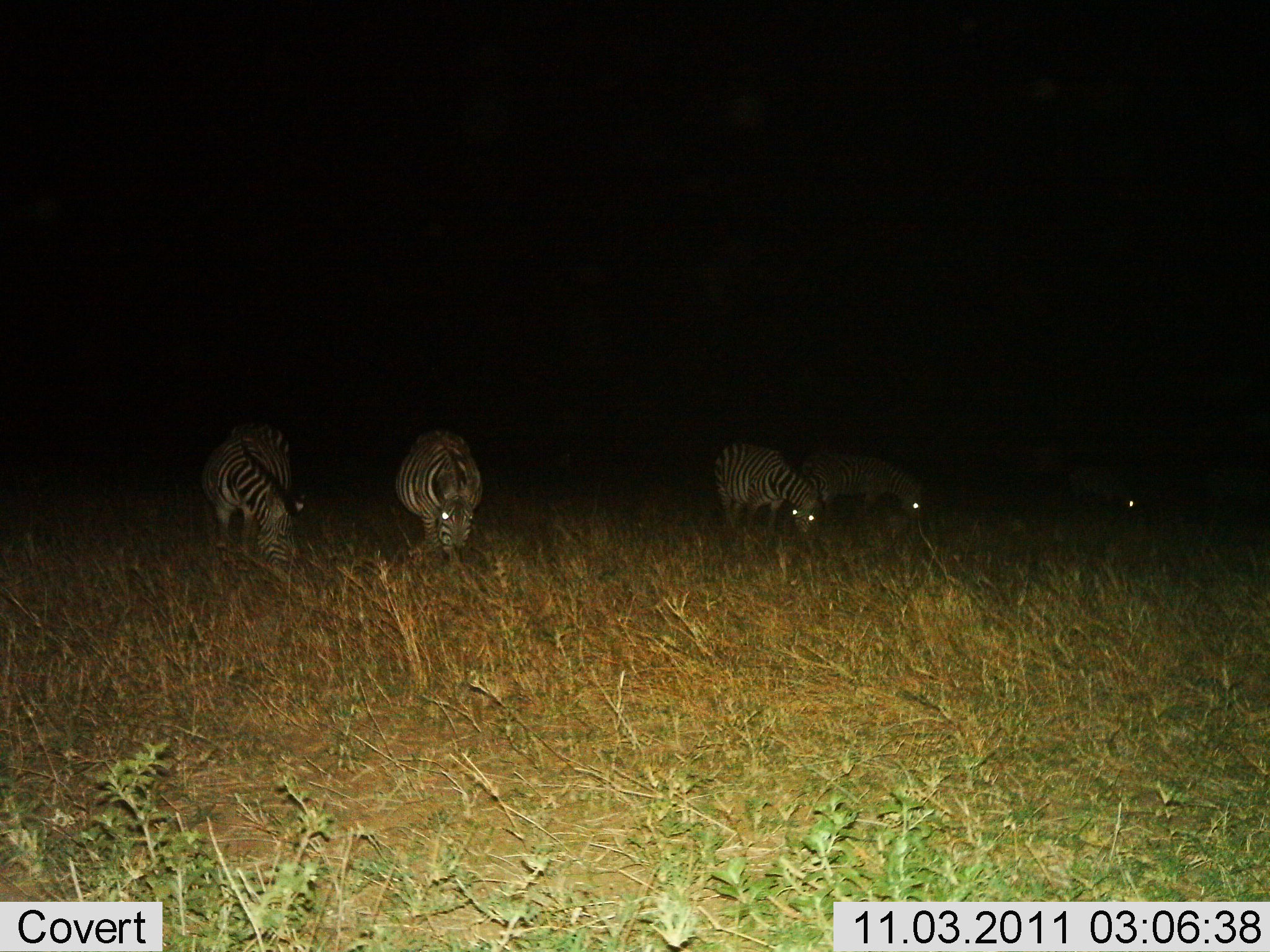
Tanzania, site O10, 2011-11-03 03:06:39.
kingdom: Animalia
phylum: Chordata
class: Mammalia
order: Perissodactyla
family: Equidae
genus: Equus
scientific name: Equus quagga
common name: plains zebra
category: zebra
Zebra (plains zebra) (Equus quagga), count 5. Behavior (volunteer vote fractions): standing 17%, resting 0%, moving 0%, interacting 0%. Young present (vote fraction): 0%. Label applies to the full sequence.